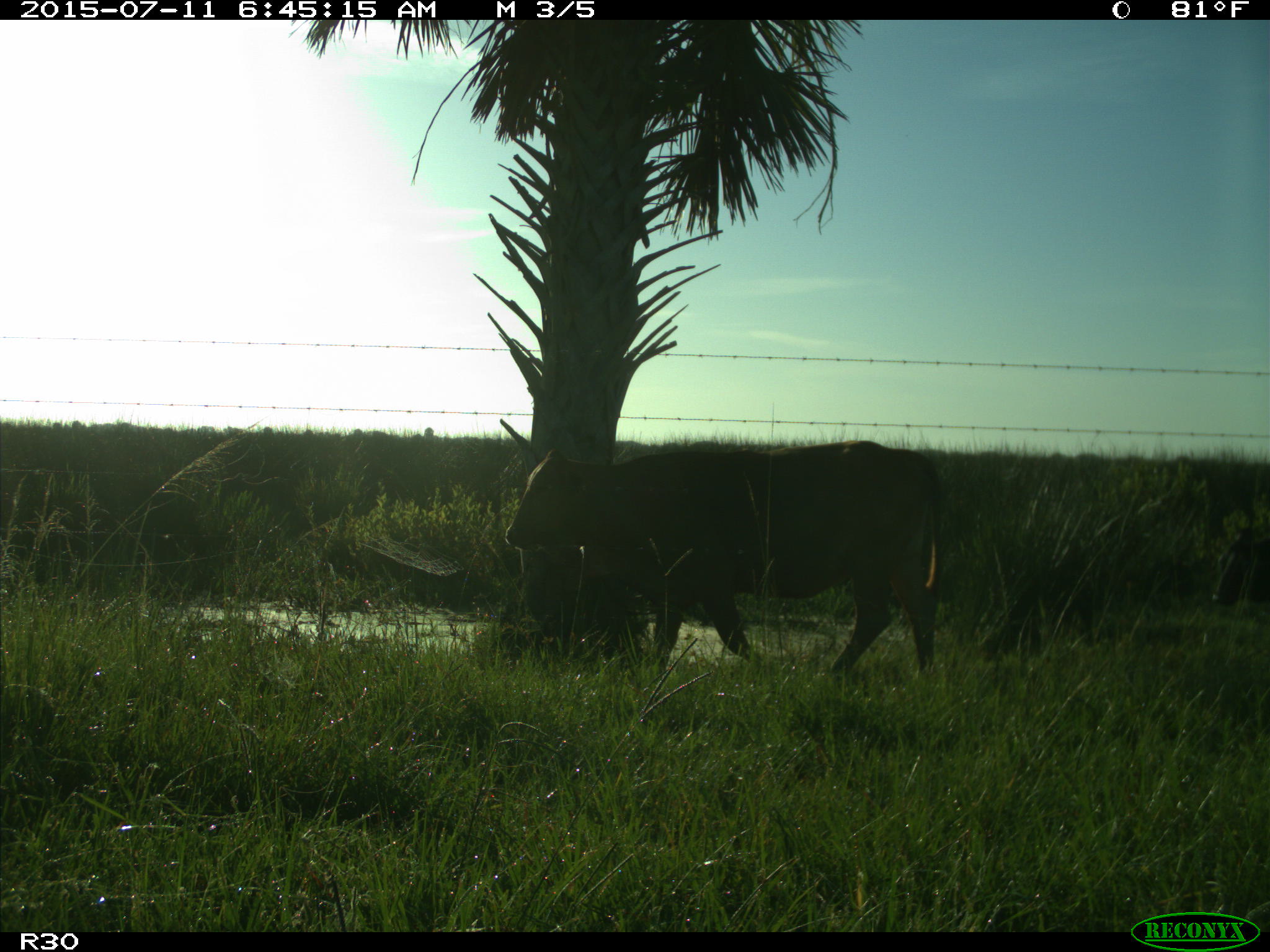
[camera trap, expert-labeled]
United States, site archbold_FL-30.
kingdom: Animalia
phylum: Chordata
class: Mammalia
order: Artiodactyla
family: Bovidae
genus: Bos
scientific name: Bos taurus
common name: domestic cow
Bos taurus (domestic cow).